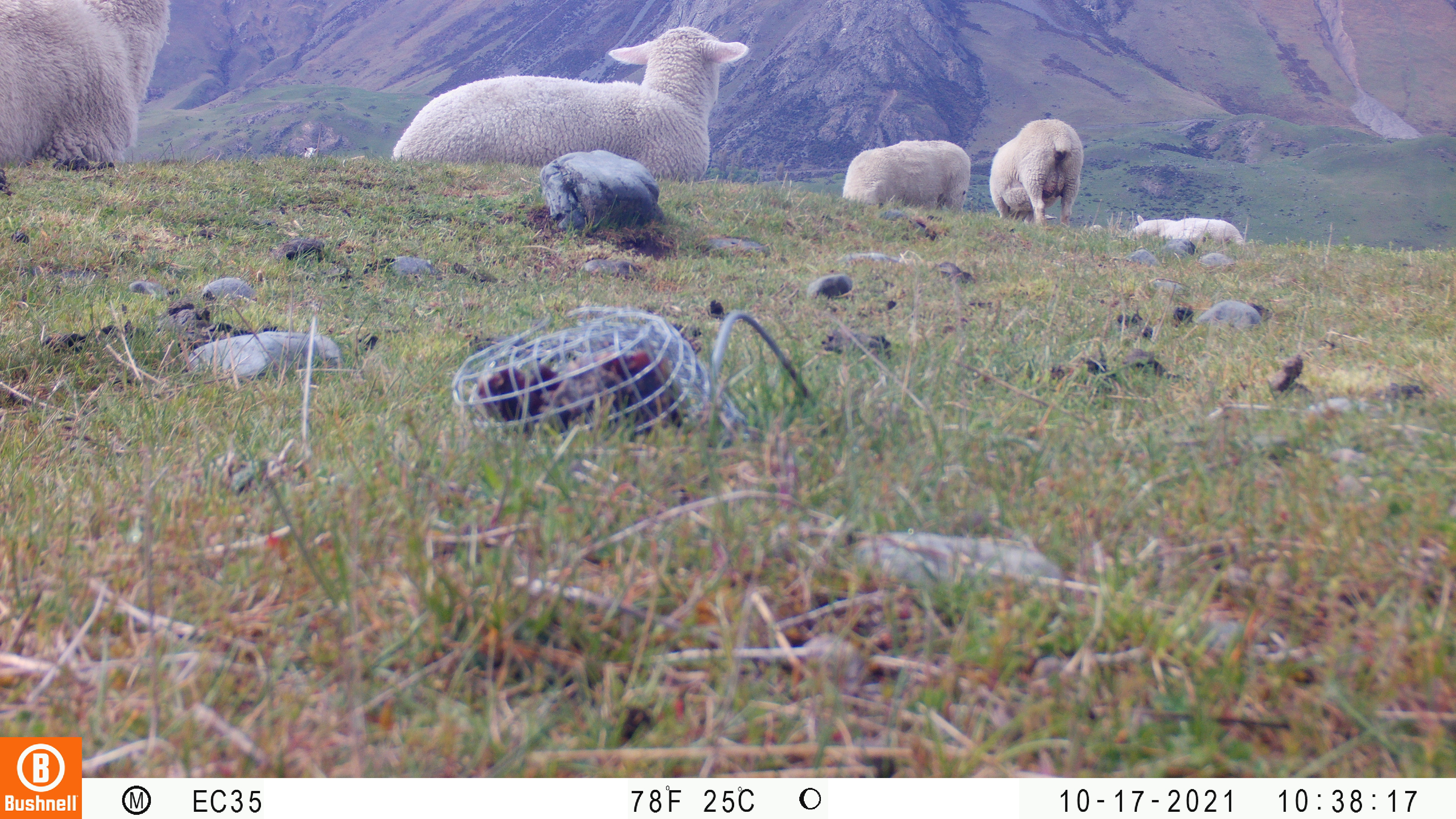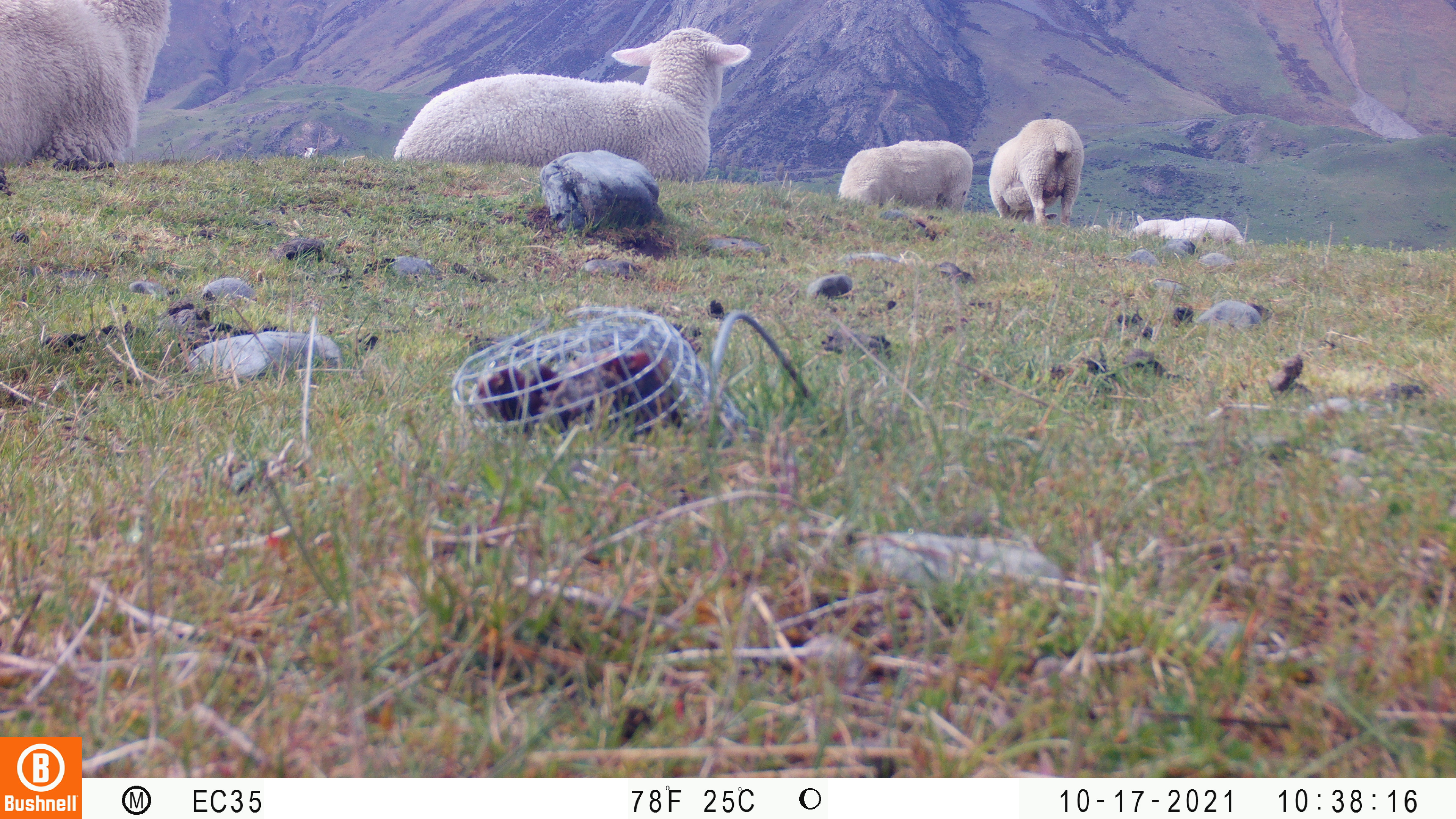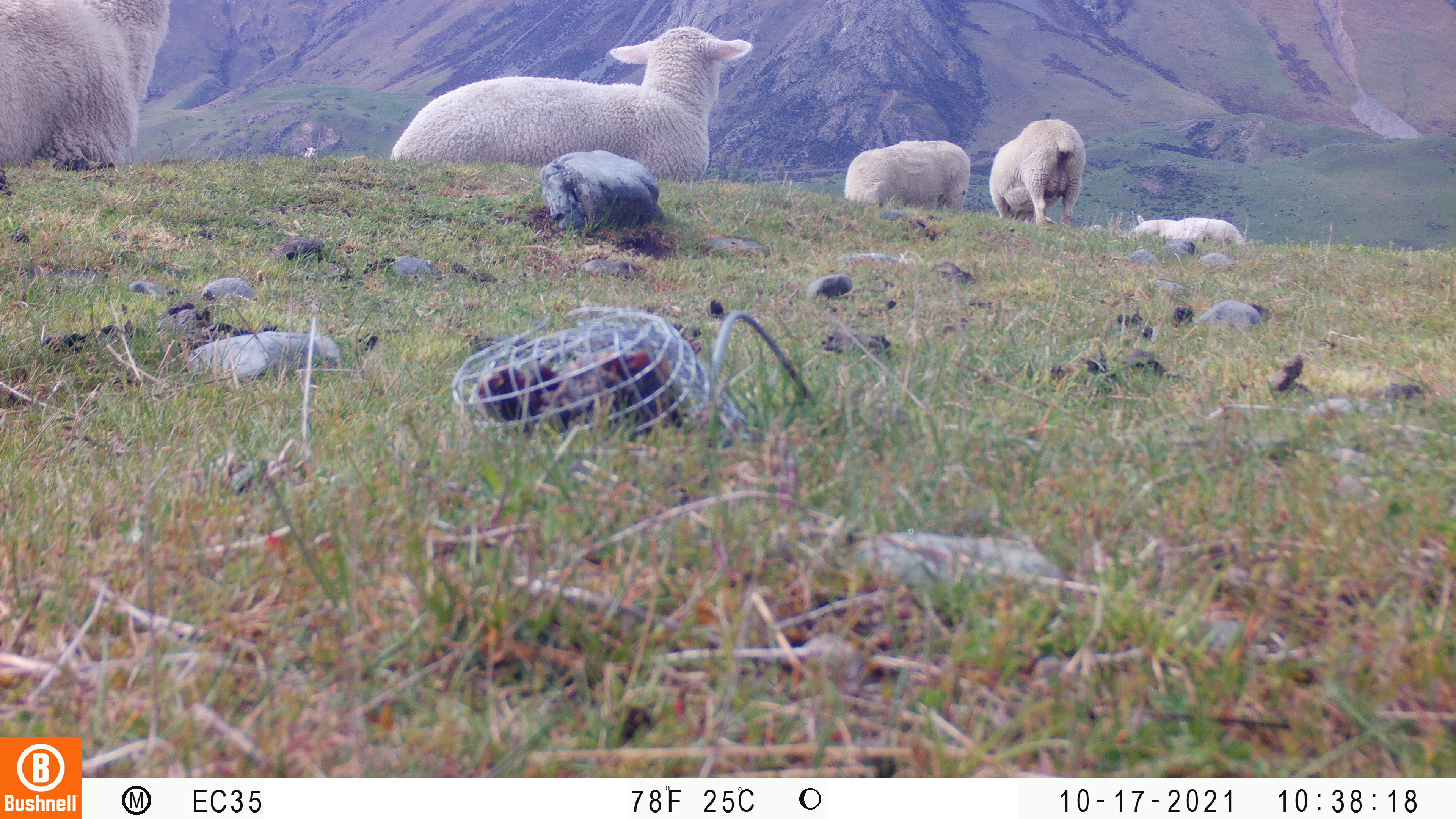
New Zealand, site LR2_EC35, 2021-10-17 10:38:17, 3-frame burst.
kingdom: Animalia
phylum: Chordata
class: Mammalia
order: Artiodactyla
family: Bovidae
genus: Bos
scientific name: Bos taurus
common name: domestic cow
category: cow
Cow (domestic cow) (Bos taurus).